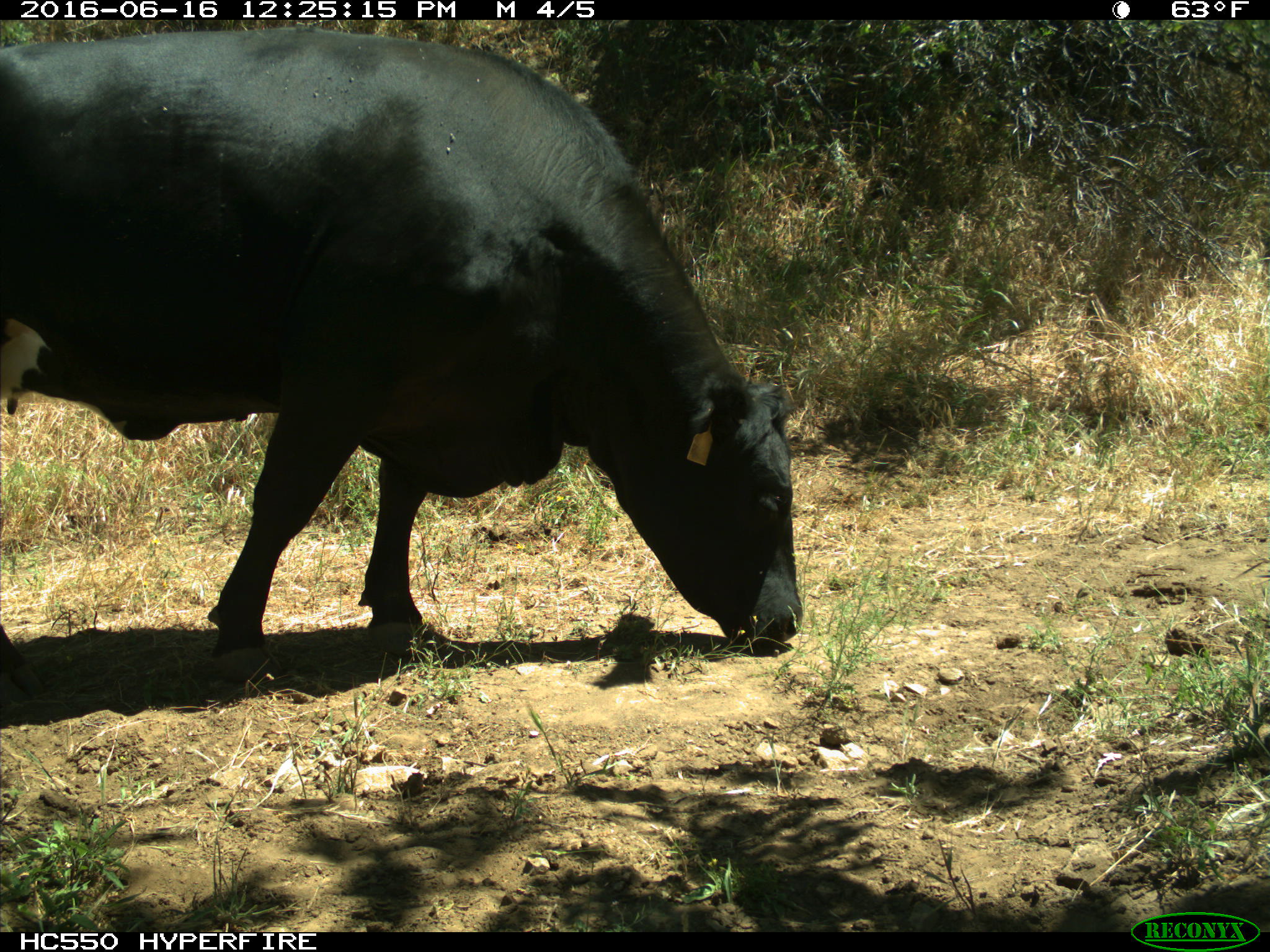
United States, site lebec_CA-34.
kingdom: Animalia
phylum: Chordata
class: Mammalia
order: Artiodactyla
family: Bovidae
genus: Bos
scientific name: Bos taurus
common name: domestic cow